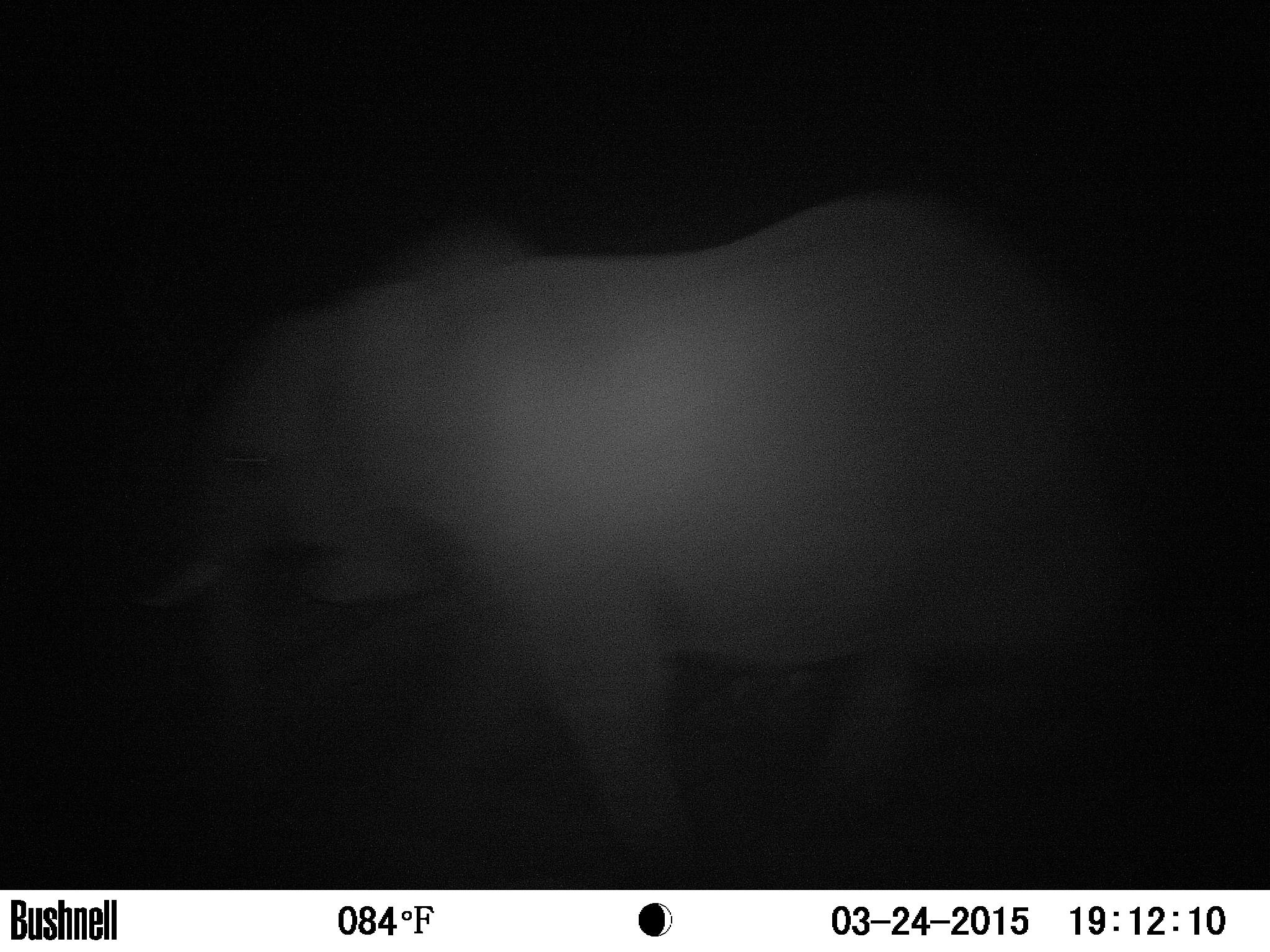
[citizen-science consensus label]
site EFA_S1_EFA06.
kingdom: Animalia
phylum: Chordata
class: Mammalia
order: Proboscidea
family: Elephantidae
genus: Loxodonta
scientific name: Loxodonta africana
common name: african bush elephant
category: elephant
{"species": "elephant (african bush elephant) (Loxodonta africana)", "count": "1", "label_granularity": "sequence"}